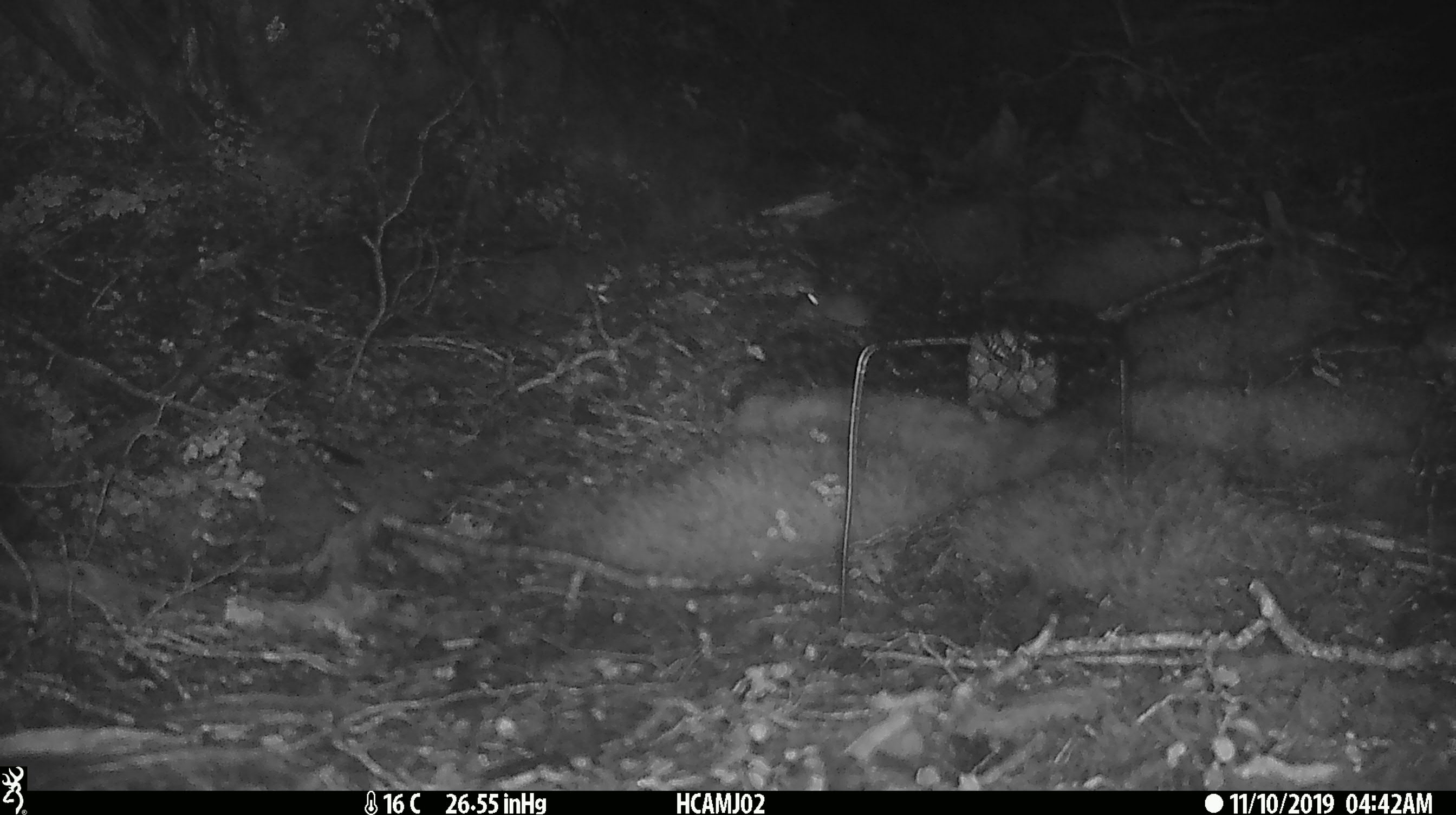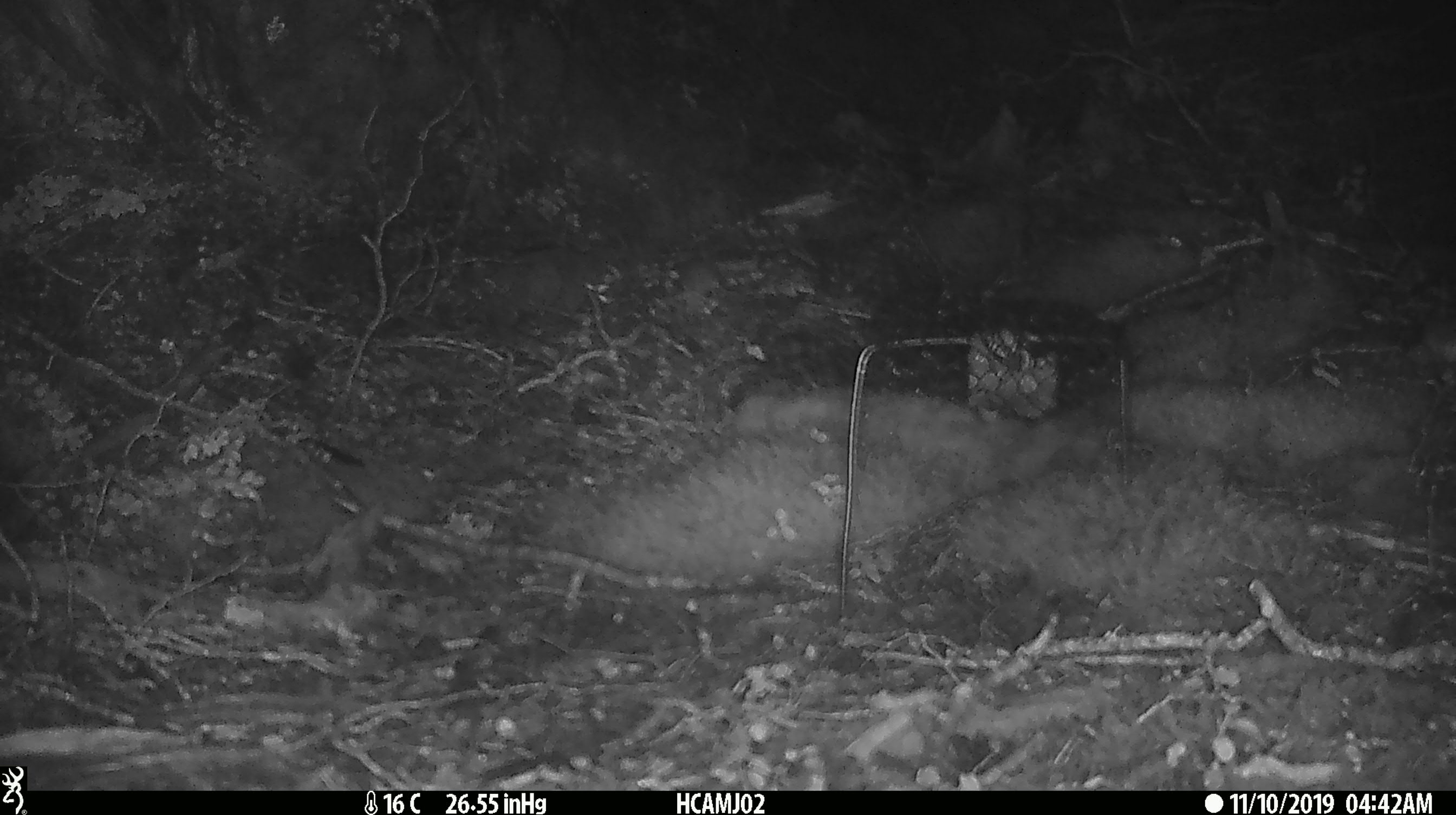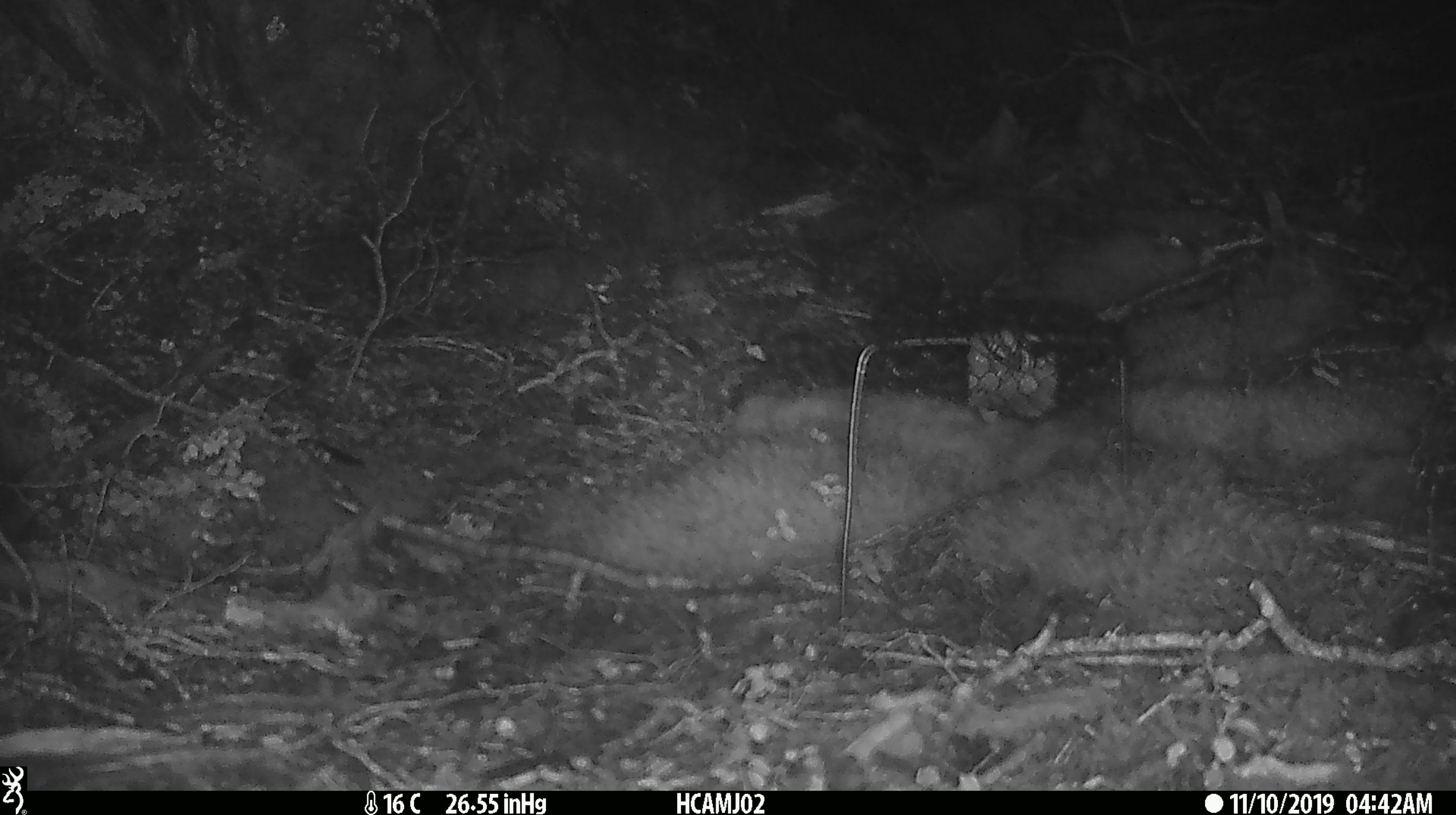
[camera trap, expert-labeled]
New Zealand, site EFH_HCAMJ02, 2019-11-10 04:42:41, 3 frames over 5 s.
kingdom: Animalia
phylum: Chordata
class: Mammalia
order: Rodentia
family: Muridae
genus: Mus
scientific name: Mus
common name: mouse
Mouse (Mus).